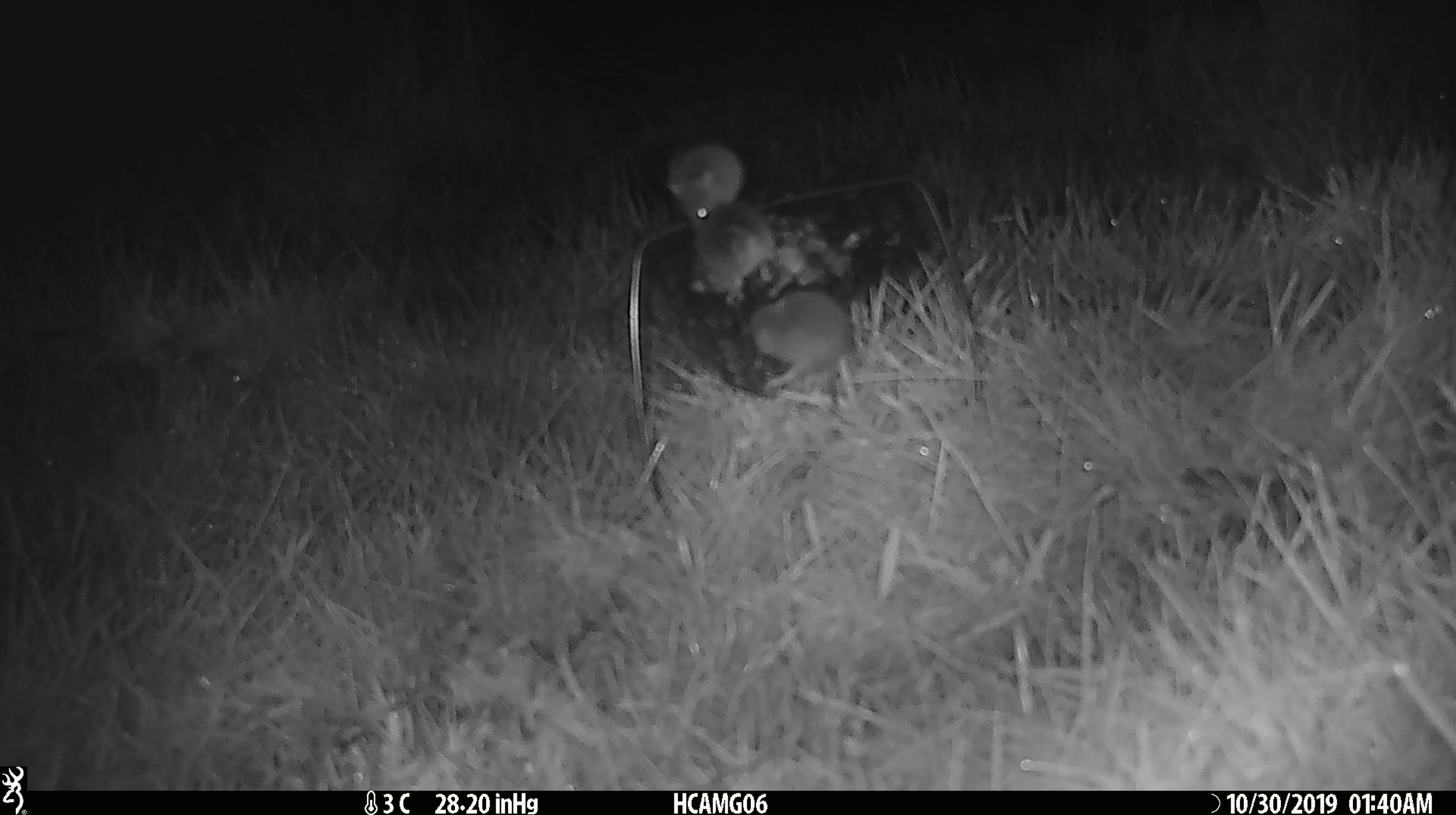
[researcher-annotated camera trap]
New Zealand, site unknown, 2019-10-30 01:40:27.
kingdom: Animalia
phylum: Chordata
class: Mammalia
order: Rodentia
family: Muridae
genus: Mus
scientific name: Mus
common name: mouse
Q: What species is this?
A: Mouse (Mus).